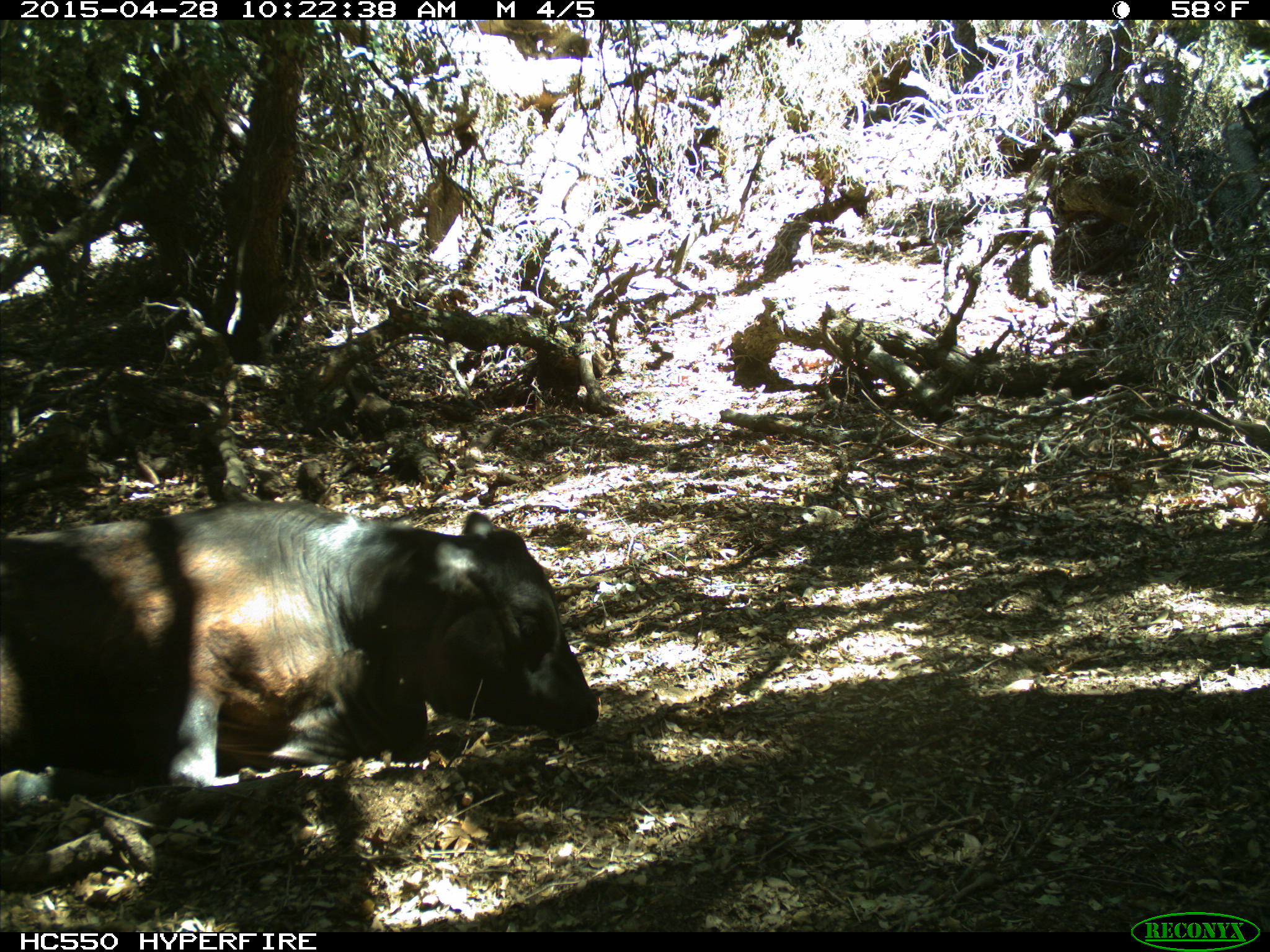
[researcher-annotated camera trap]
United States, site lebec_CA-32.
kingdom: Animalia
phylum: Chordata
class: Mammalia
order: Artiodactyla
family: Bovidae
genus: Bos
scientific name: Bos taurus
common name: domestic cow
Bos taurus (domestic cow).